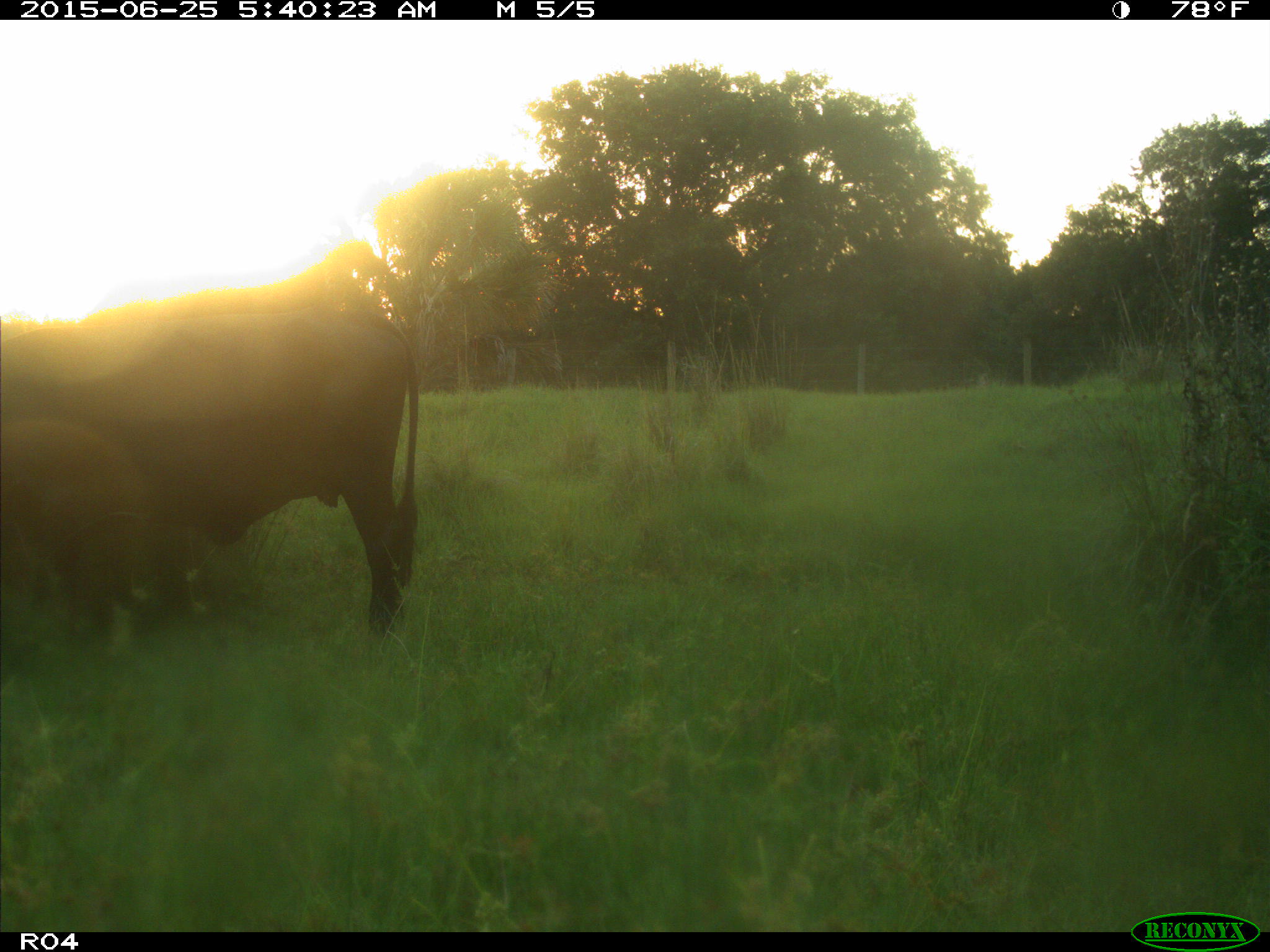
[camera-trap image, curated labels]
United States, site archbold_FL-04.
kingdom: Animalia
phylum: Chordata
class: Mammalia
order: Artiodactyla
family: Bovidae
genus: Bos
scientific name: Bos taurus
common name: domestic cow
Bos taurus (domestic cow).